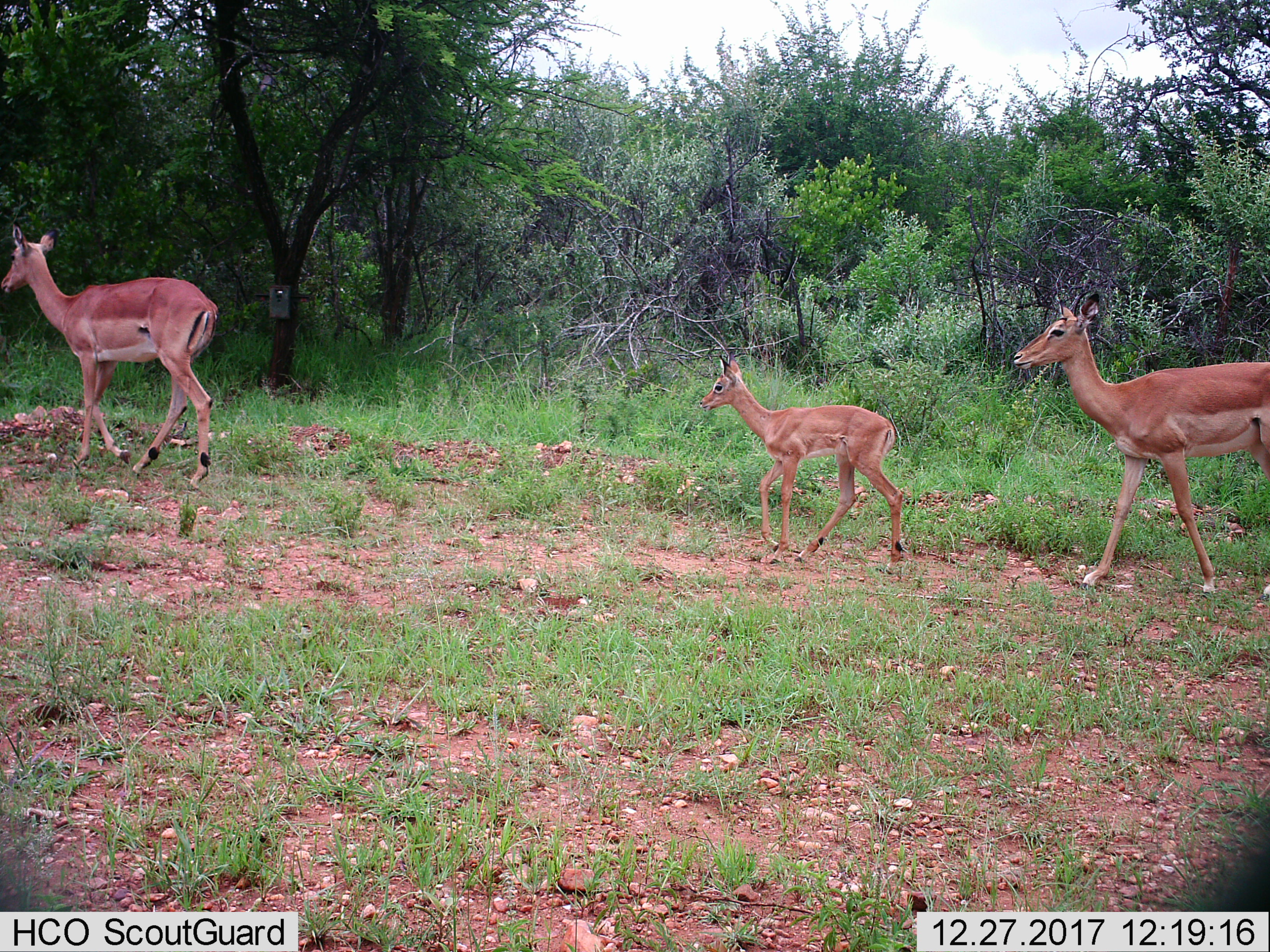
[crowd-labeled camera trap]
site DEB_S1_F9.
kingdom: Animalia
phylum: Chordata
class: Mammalia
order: Artiodactyla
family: Bovidae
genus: Aepyceros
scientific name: Aepyceros melampus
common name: impala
Impala (Aepyceros melampus), count 3. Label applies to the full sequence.